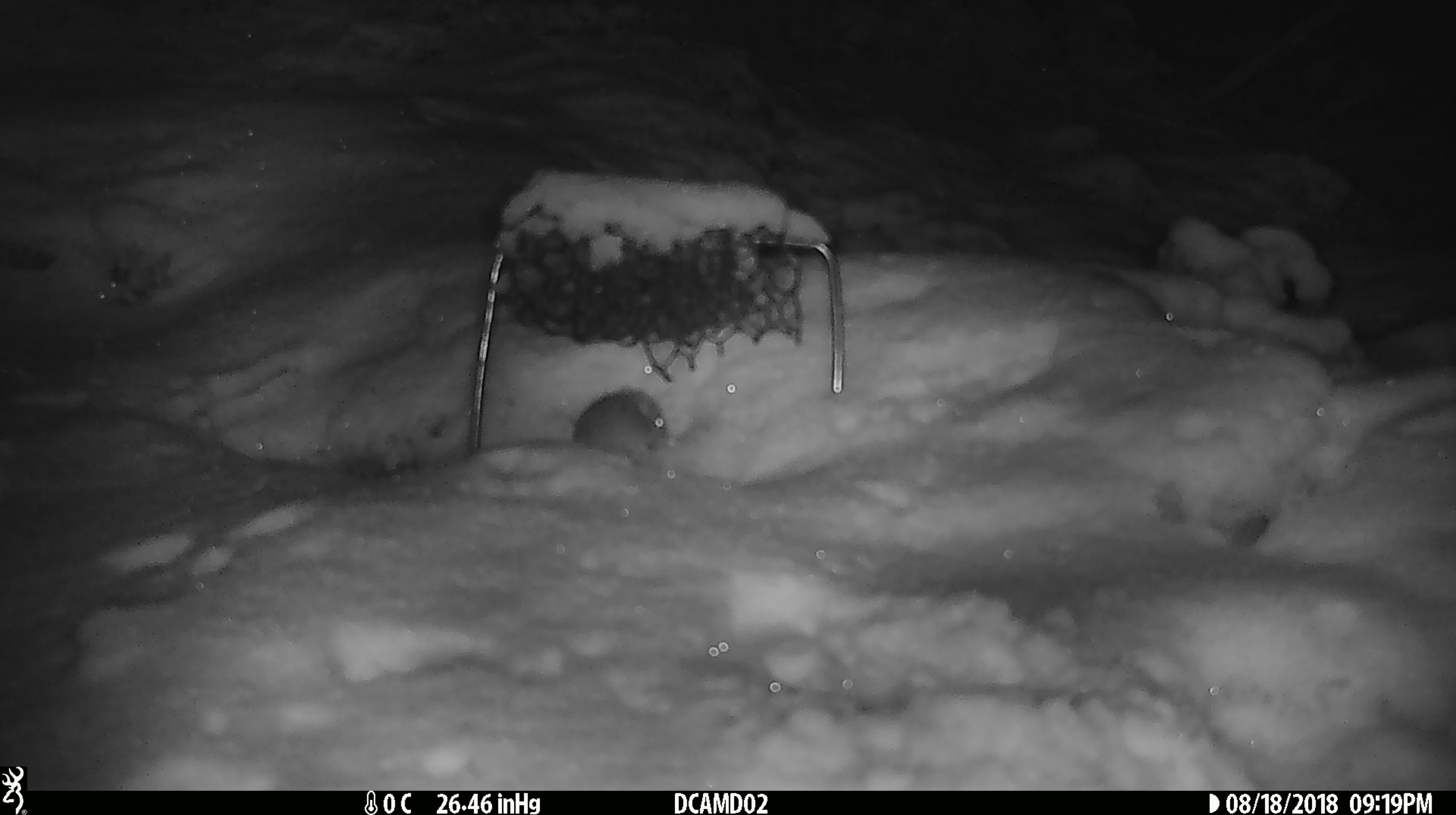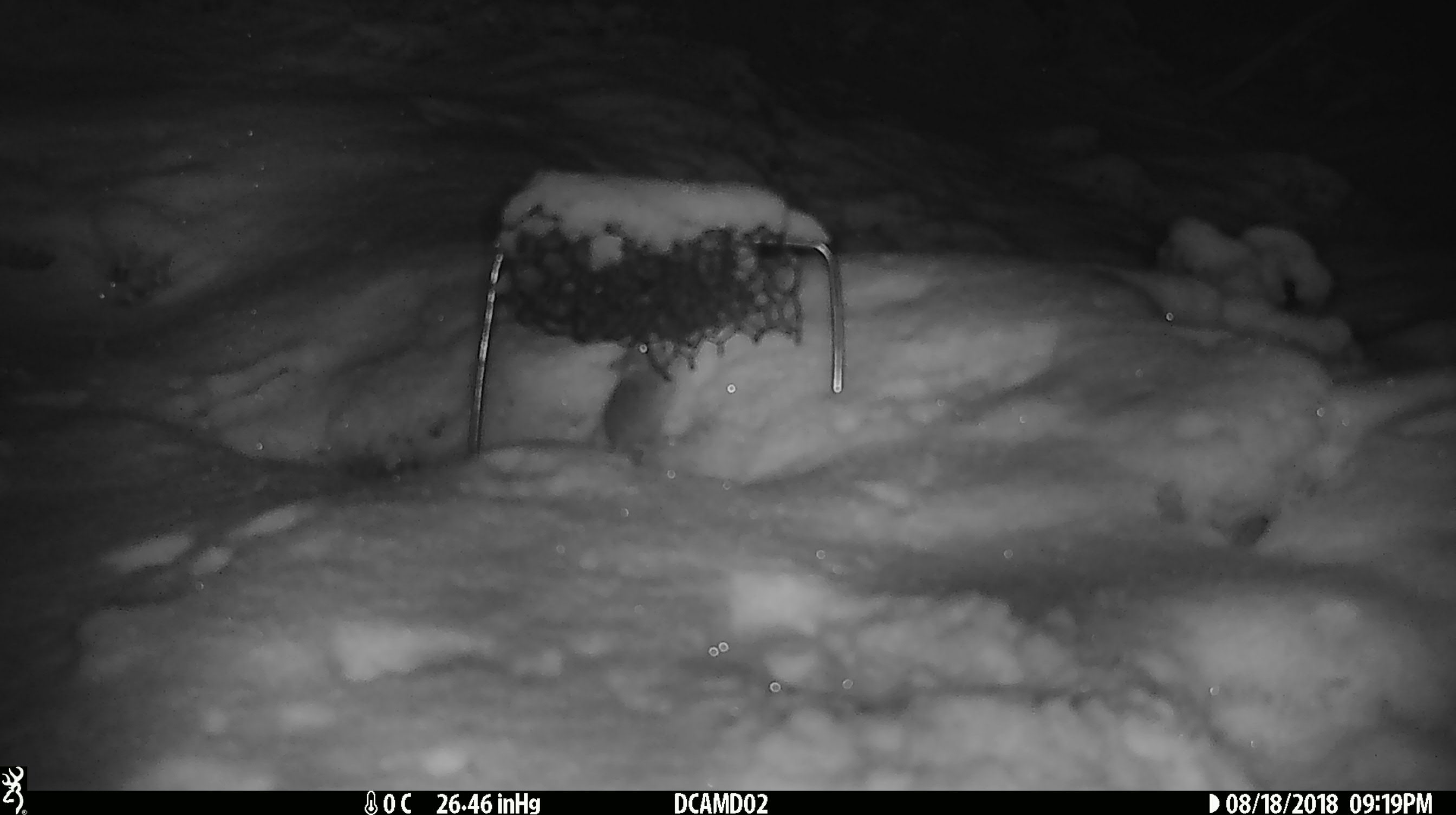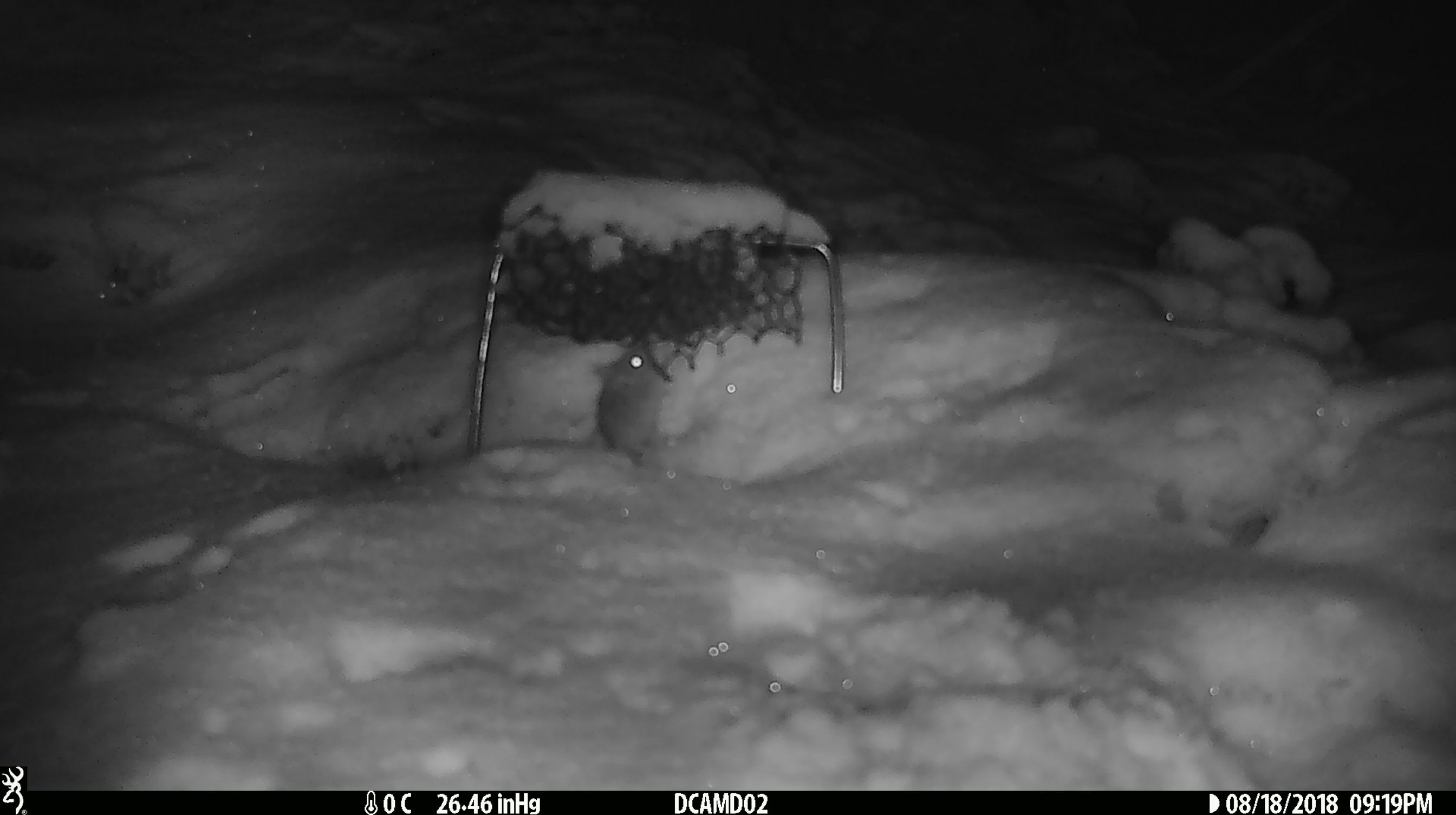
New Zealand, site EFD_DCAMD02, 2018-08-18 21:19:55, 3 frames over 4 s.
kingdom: Animalia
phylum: Chordata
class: Mammalia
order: Rodentia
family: Muridae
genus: Mus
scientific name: Mus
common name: mouse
Mouse (Mus).